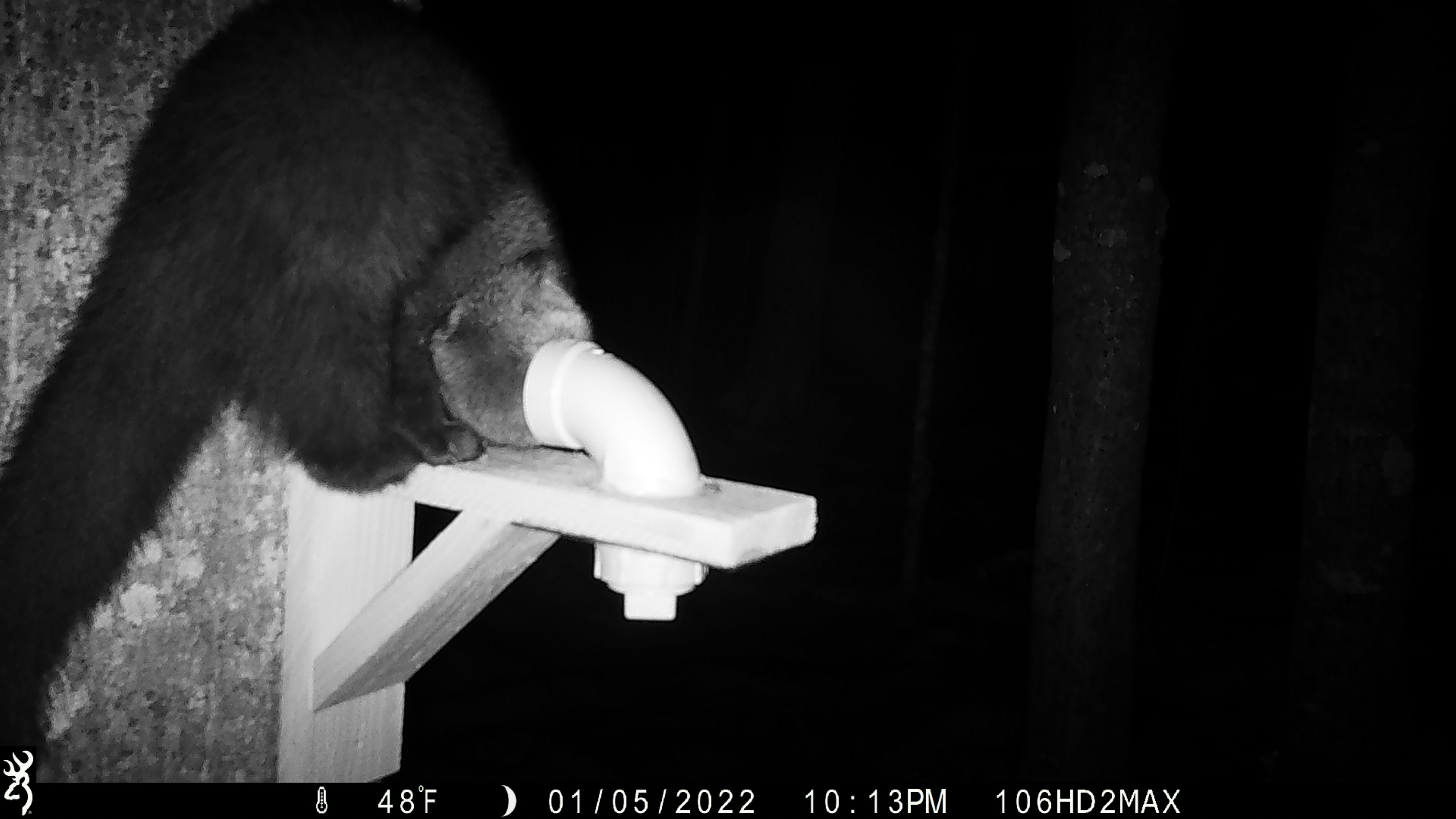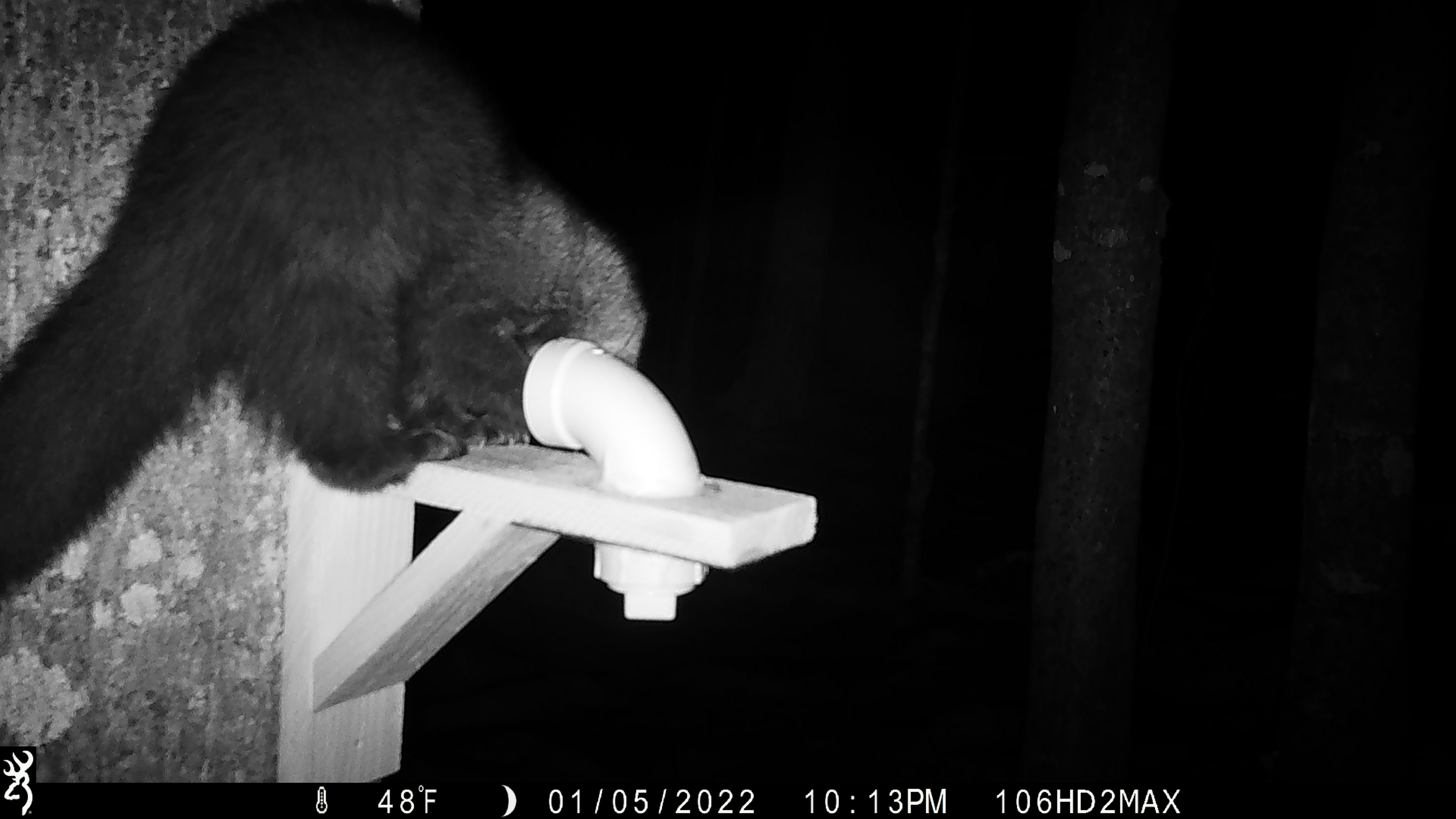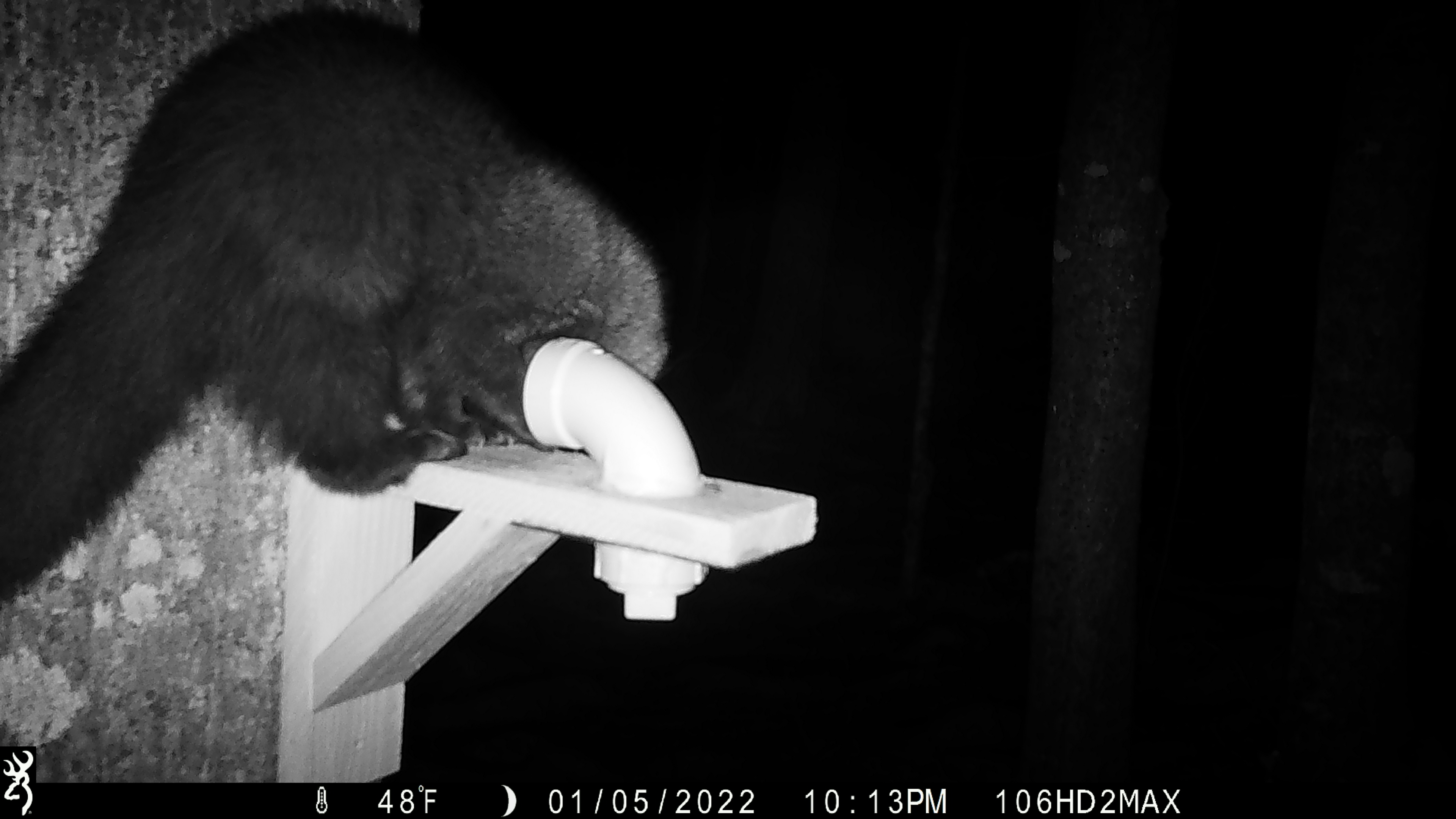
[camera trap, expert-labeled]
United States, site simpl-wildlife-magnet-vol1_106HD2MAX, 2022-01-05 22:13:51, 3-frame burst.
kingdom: Animalia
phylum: Chordata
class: Mammalia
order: Carnivora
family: Mustelidae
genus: Pekania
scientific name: Pekania pennanti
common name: fisher